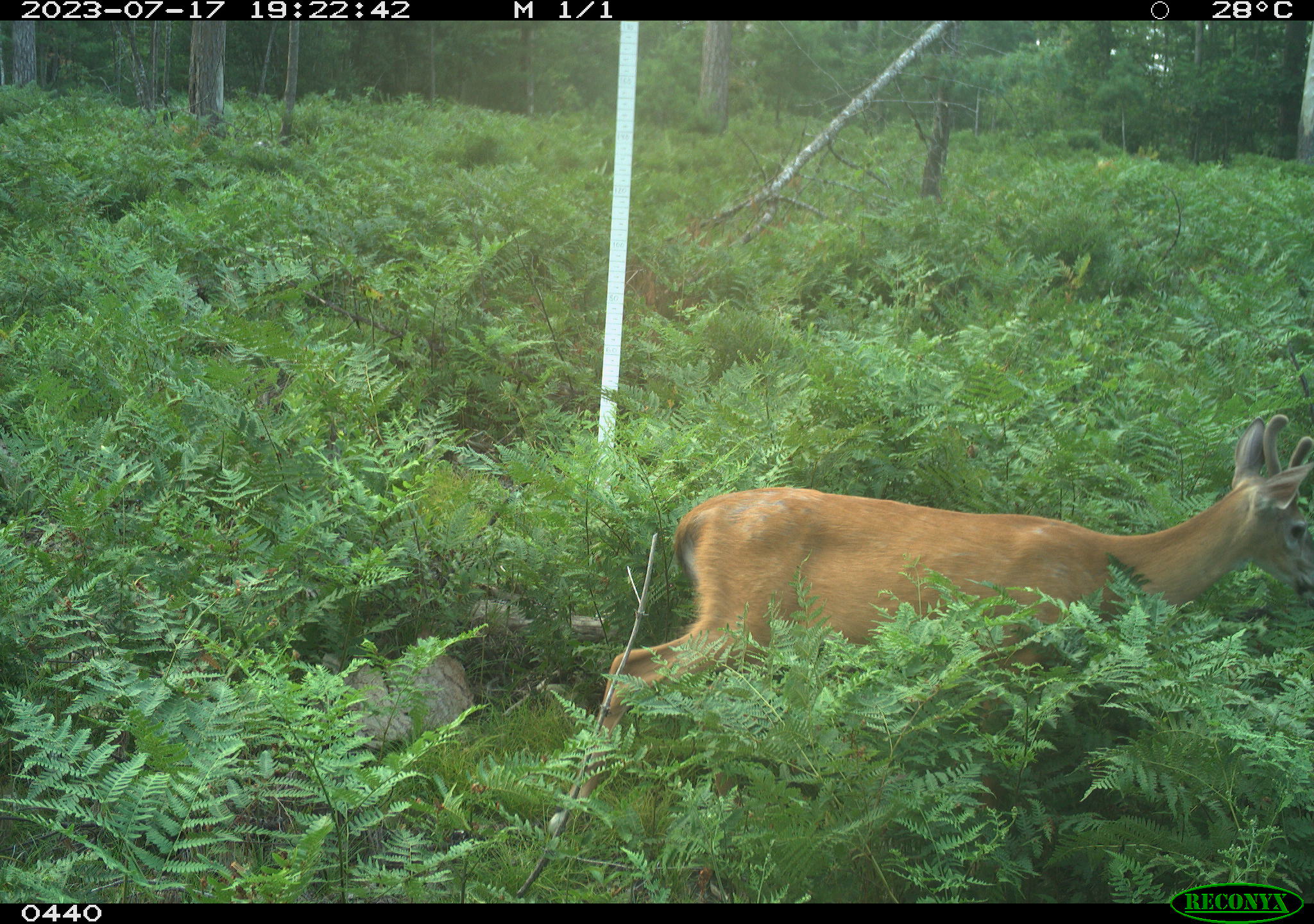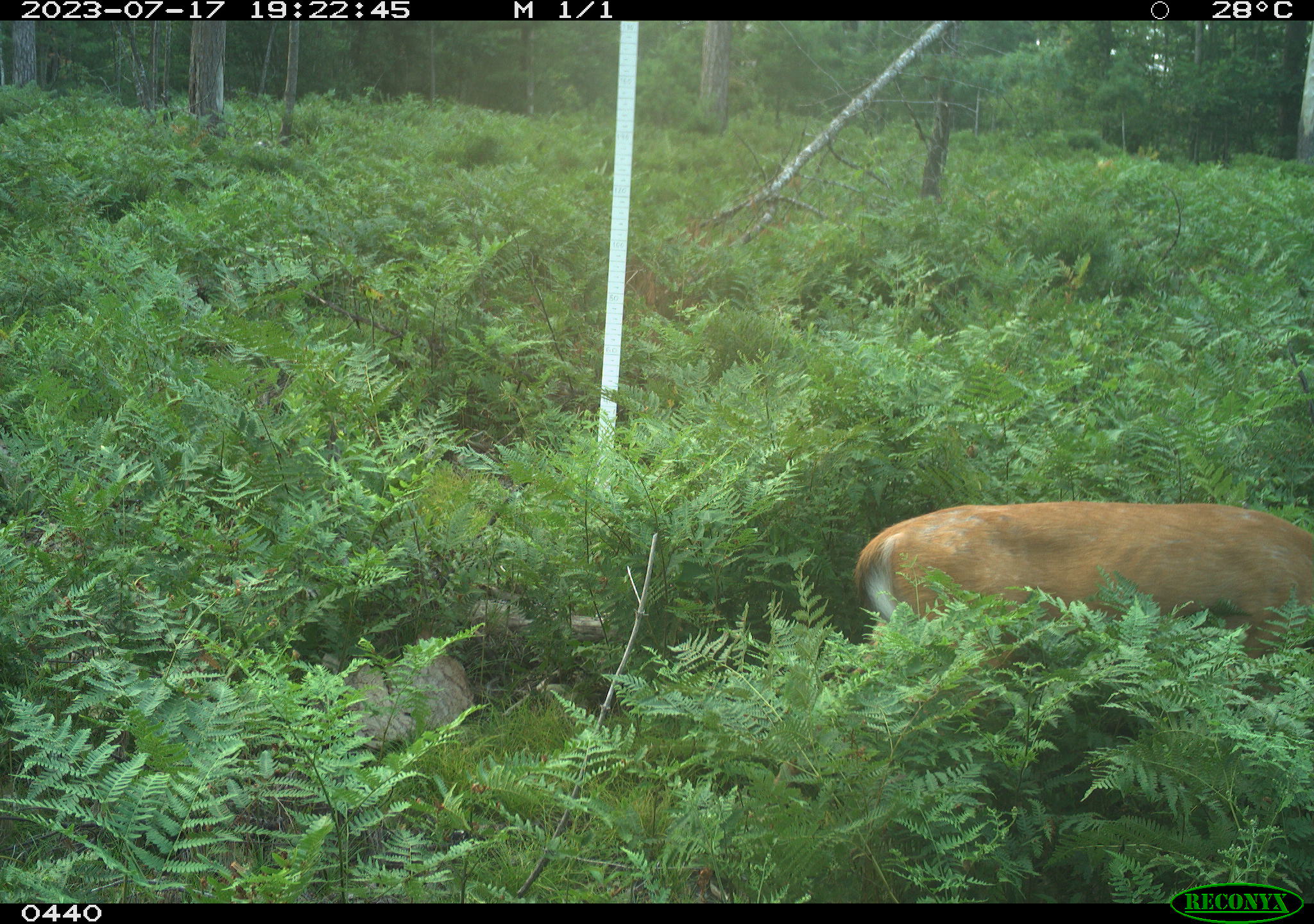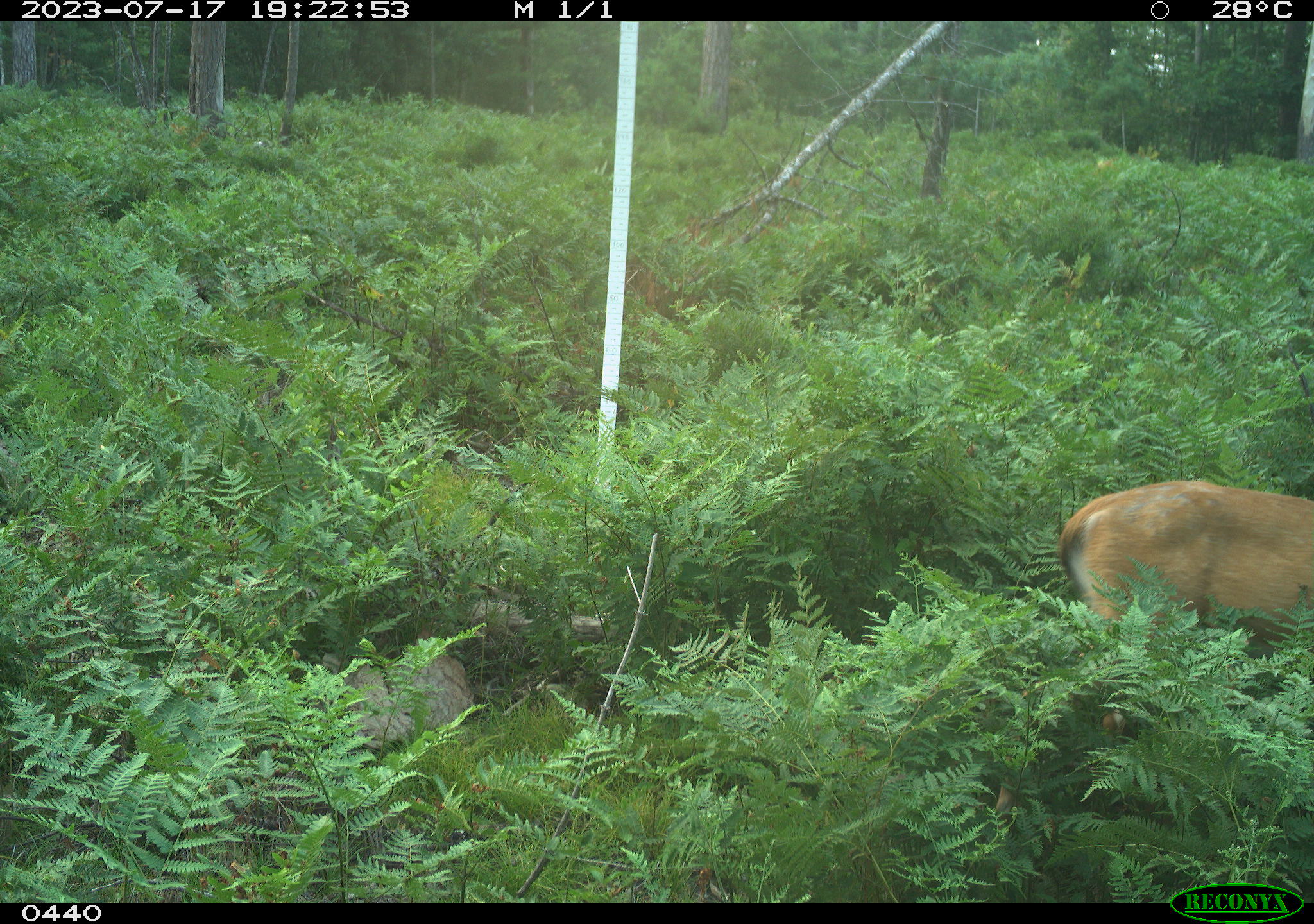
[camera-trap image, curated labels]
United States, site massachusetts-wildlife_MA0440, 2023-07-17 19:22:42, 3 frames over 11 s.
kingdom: Animalia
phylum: Chordata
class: Mammalia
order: Artiodactyla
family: Cervidae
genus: Odocoileus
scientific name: Odocoileus virginianus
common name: white-tailed deer